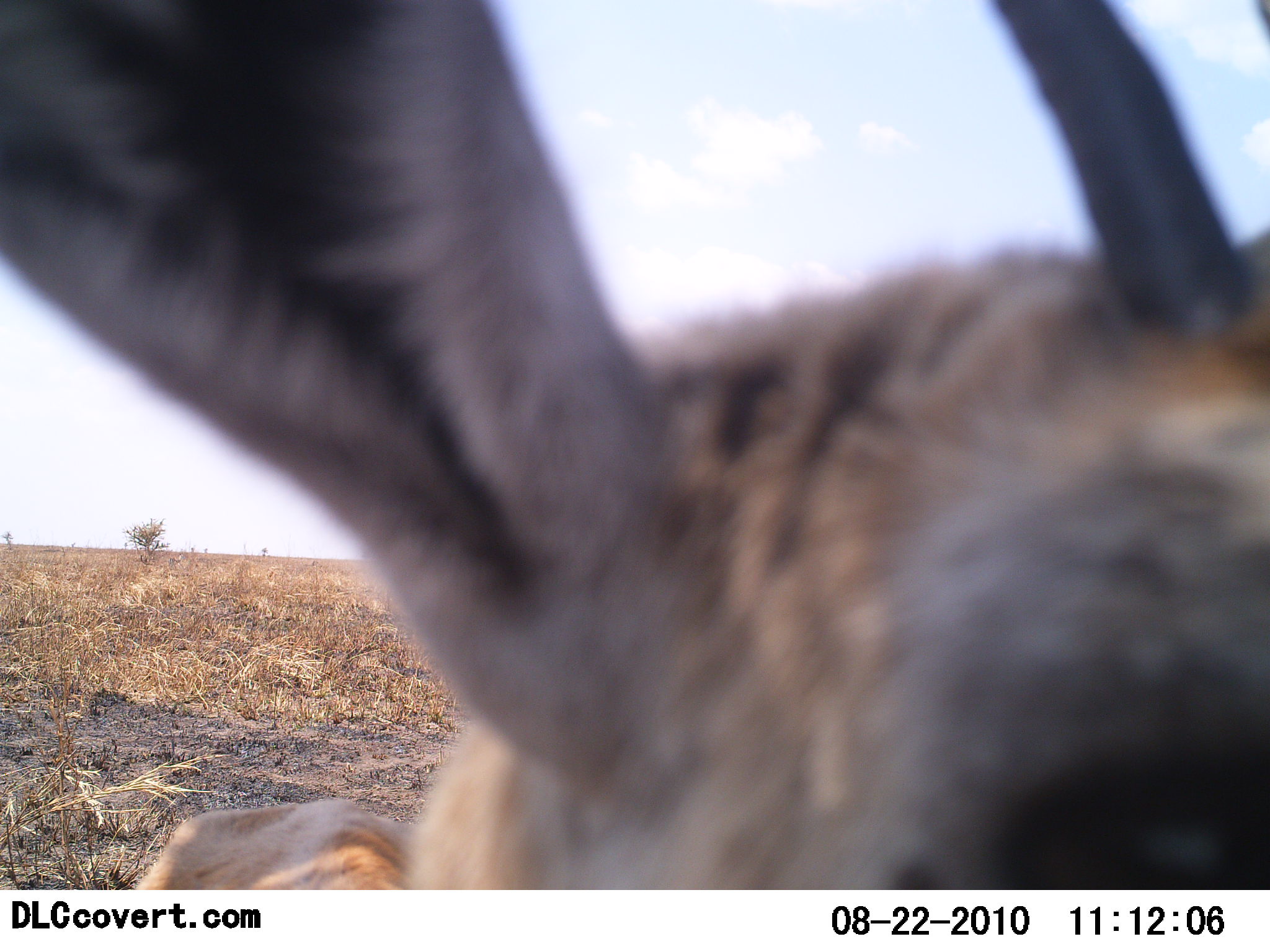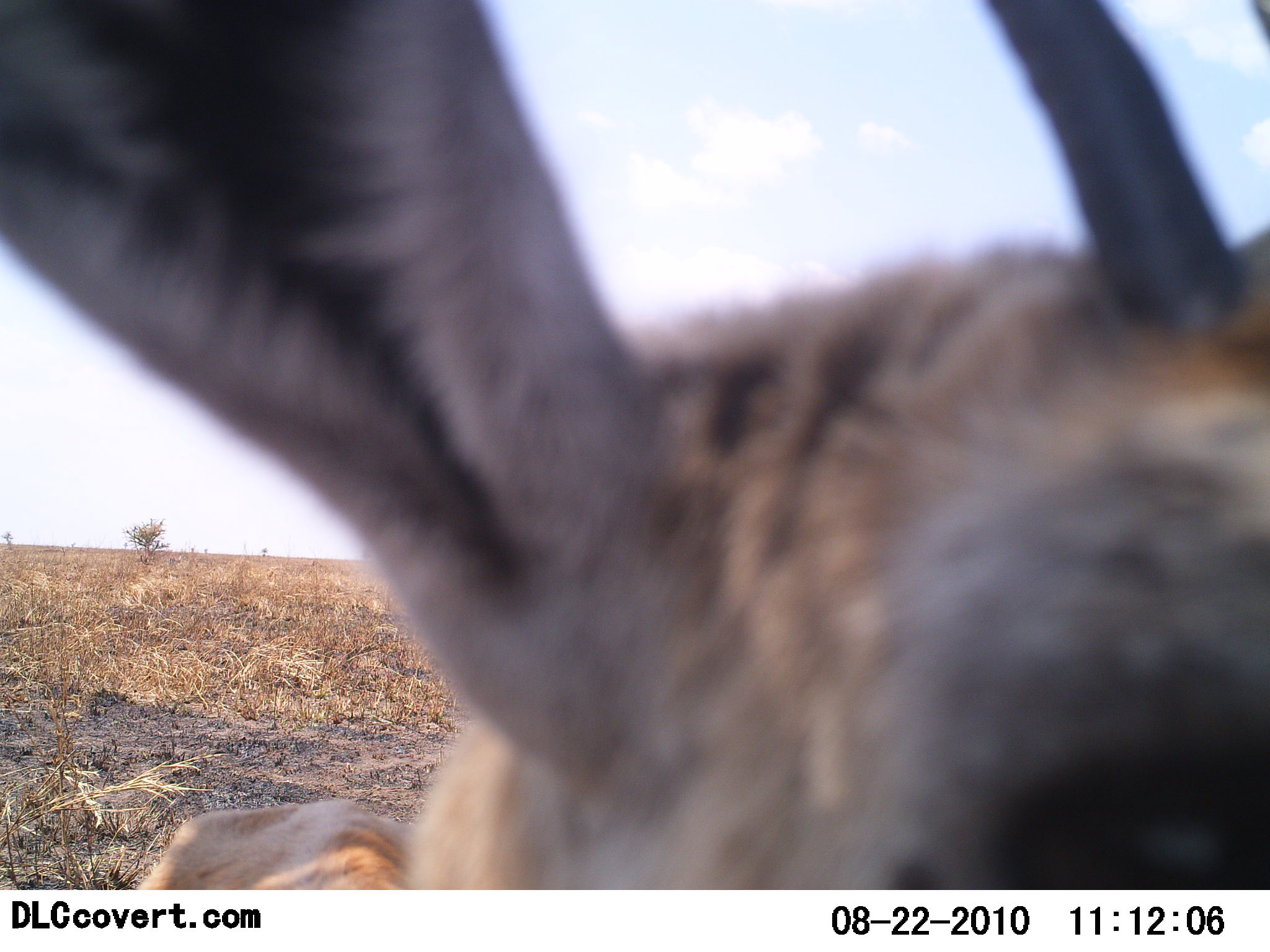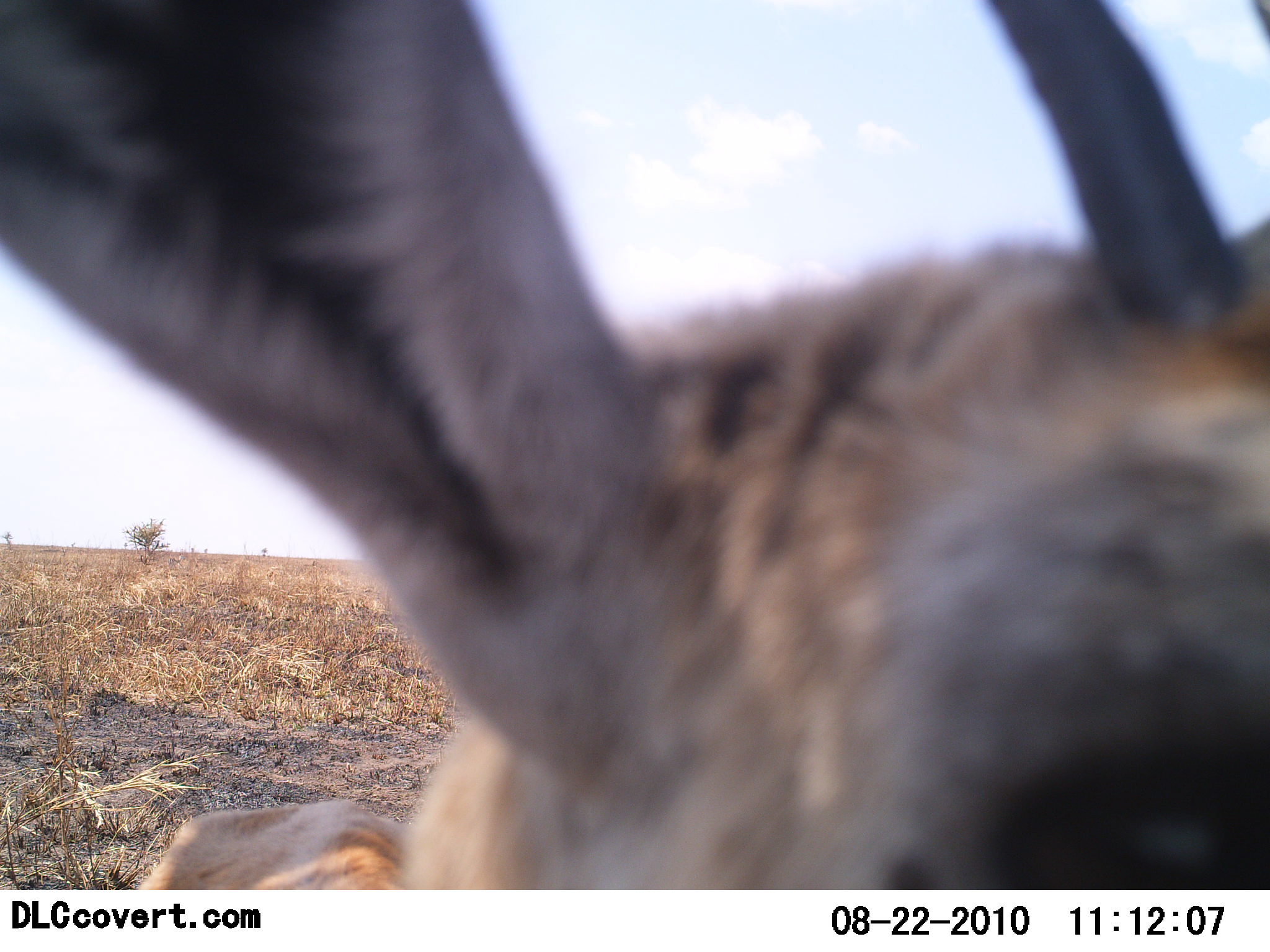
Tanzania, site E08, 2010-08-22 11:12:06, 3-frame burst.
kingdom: Animalia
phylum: Chordata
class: Mammalia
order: Artiodactyla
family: Bovidae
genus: Eudorcas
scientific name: Eudorcas thomsonii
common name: thomson's gazelle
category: gazellethomsons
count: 1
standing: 71%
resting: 14%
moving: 7%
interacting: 7%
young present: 0%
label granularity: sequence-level